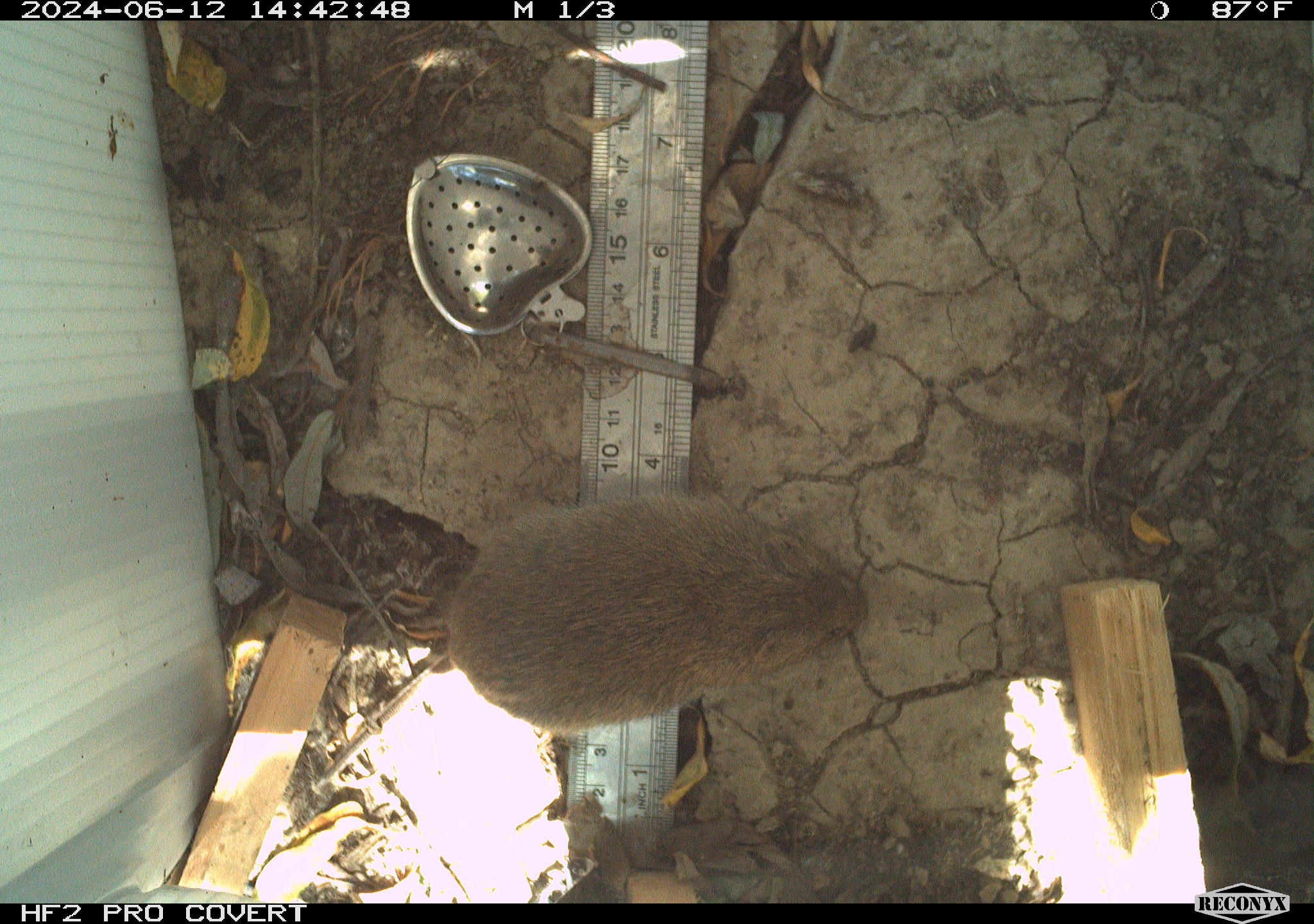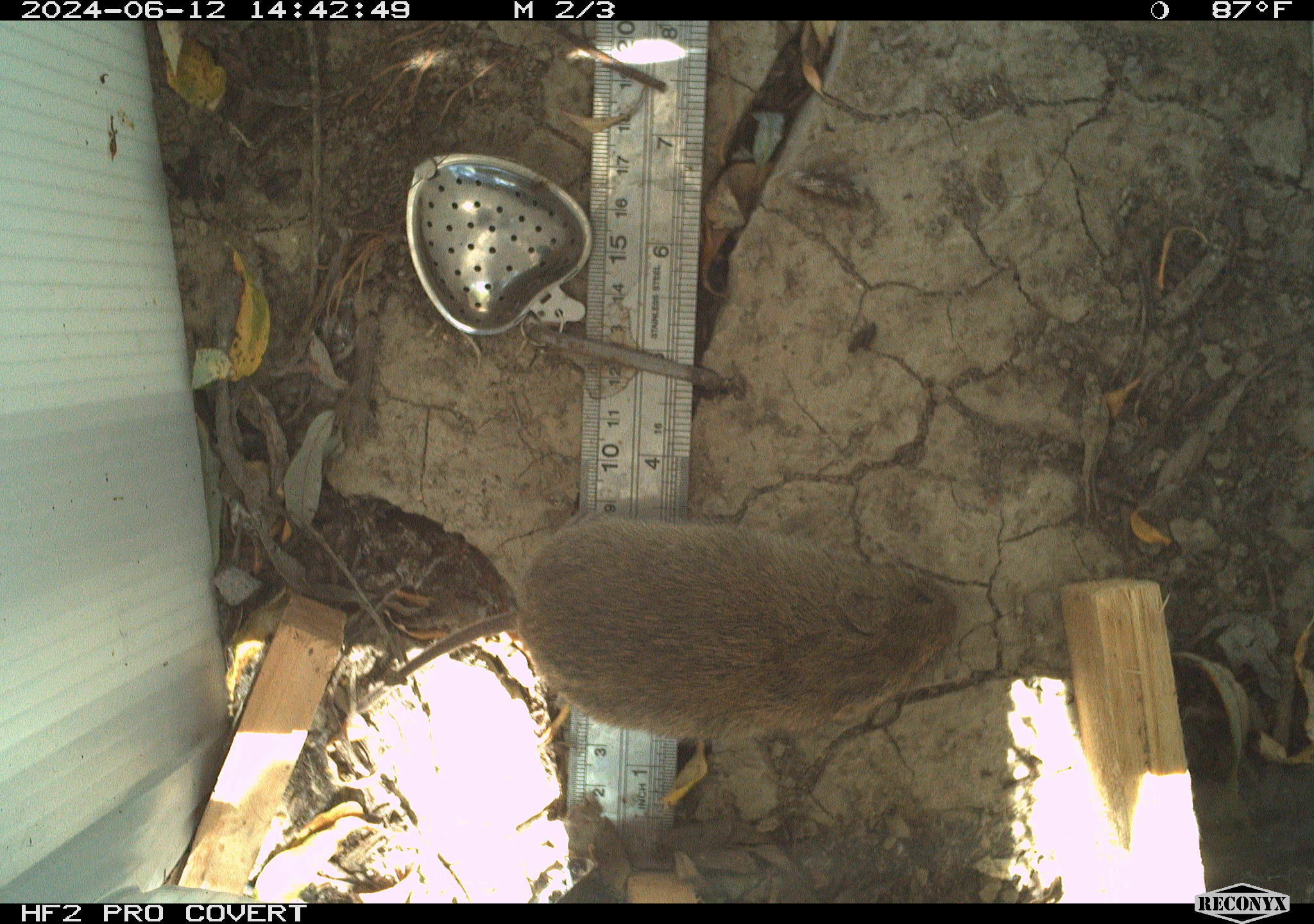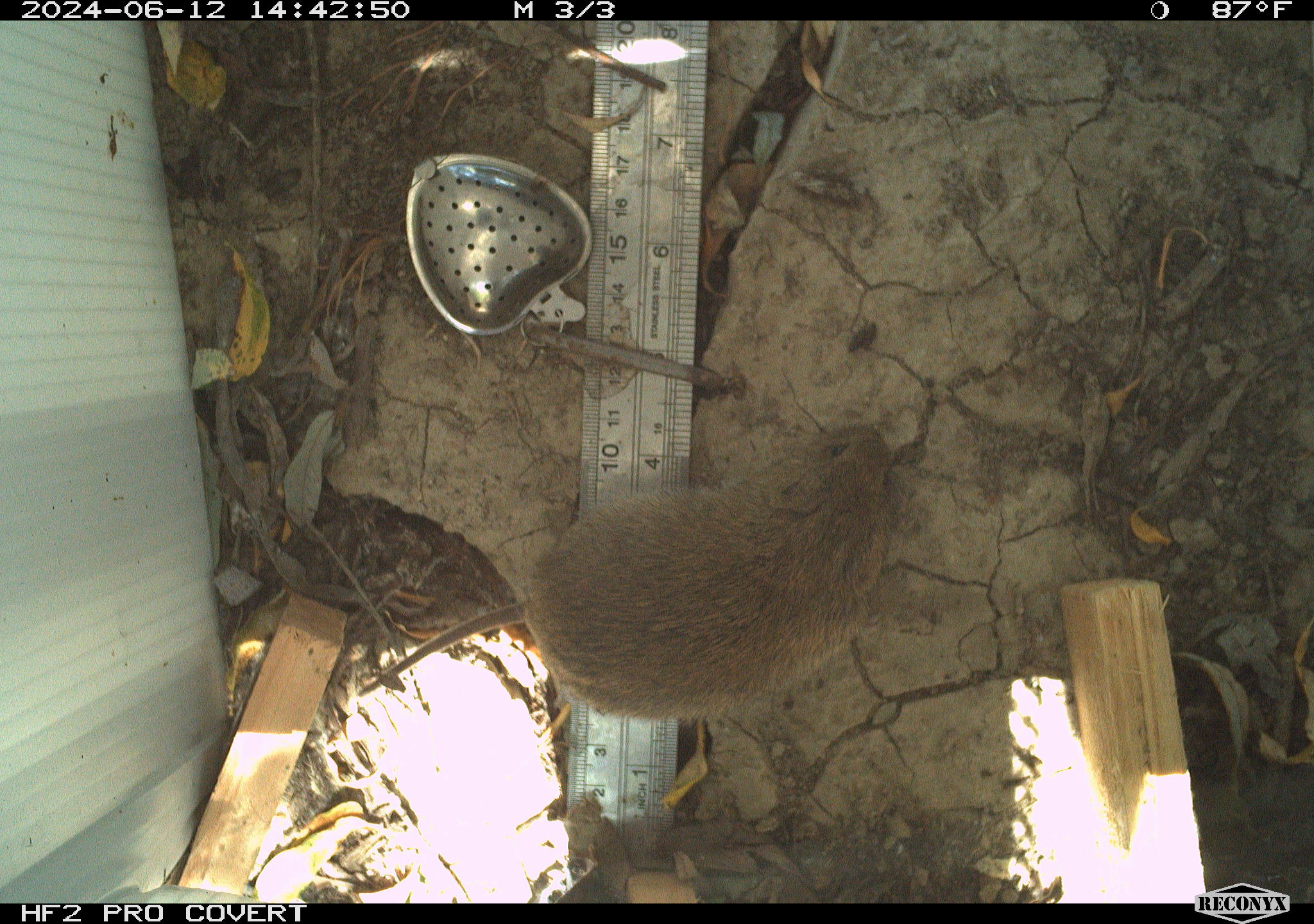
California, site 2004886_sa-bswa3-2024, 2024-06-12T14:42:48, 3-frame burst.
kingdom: Animalia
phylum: Chordata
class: Mammalia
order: Rodentia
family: Cricetidae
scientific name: Arvicolinae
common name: voles, lemmings, and muskrats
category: arvicolinae subfamily